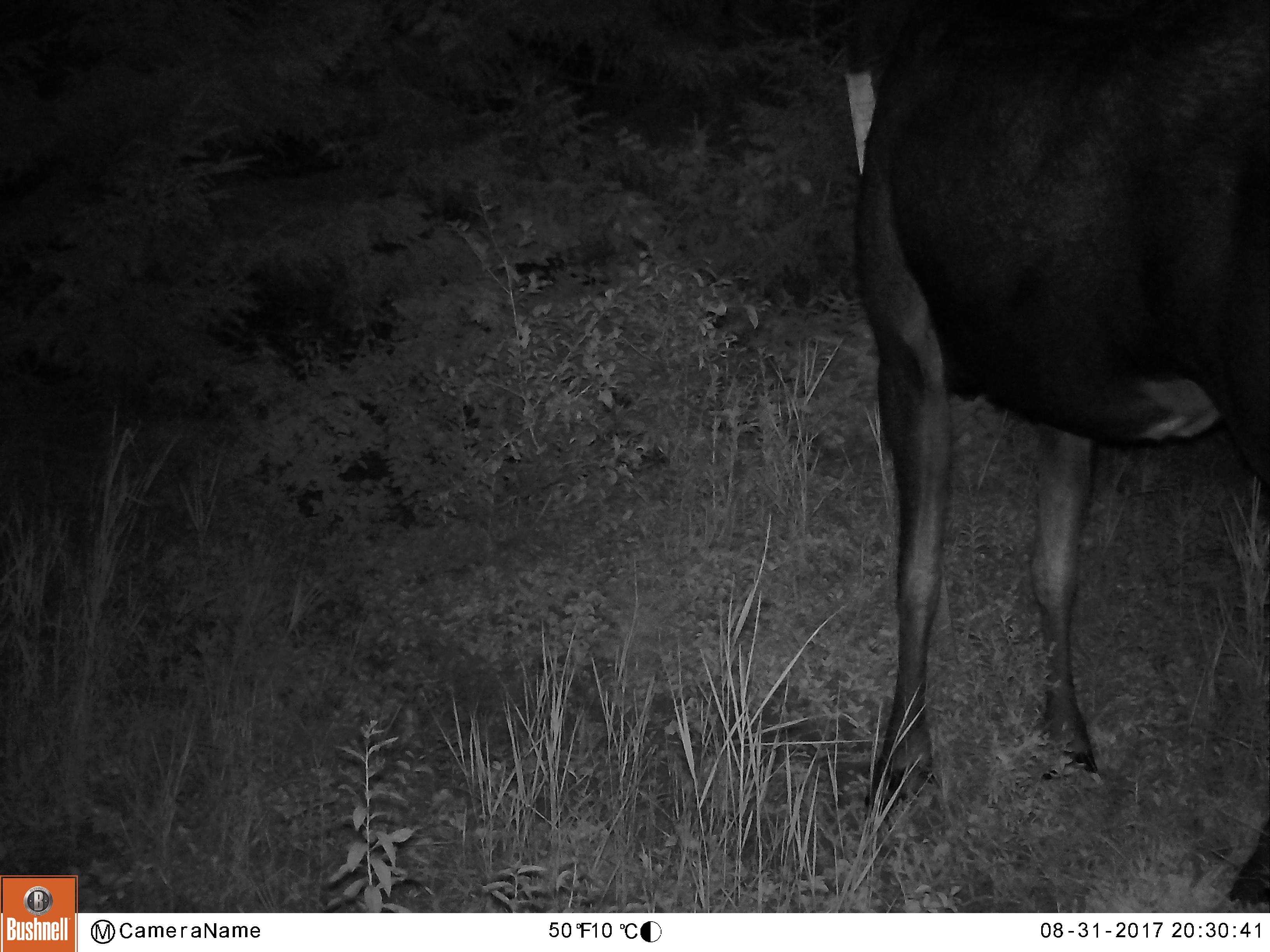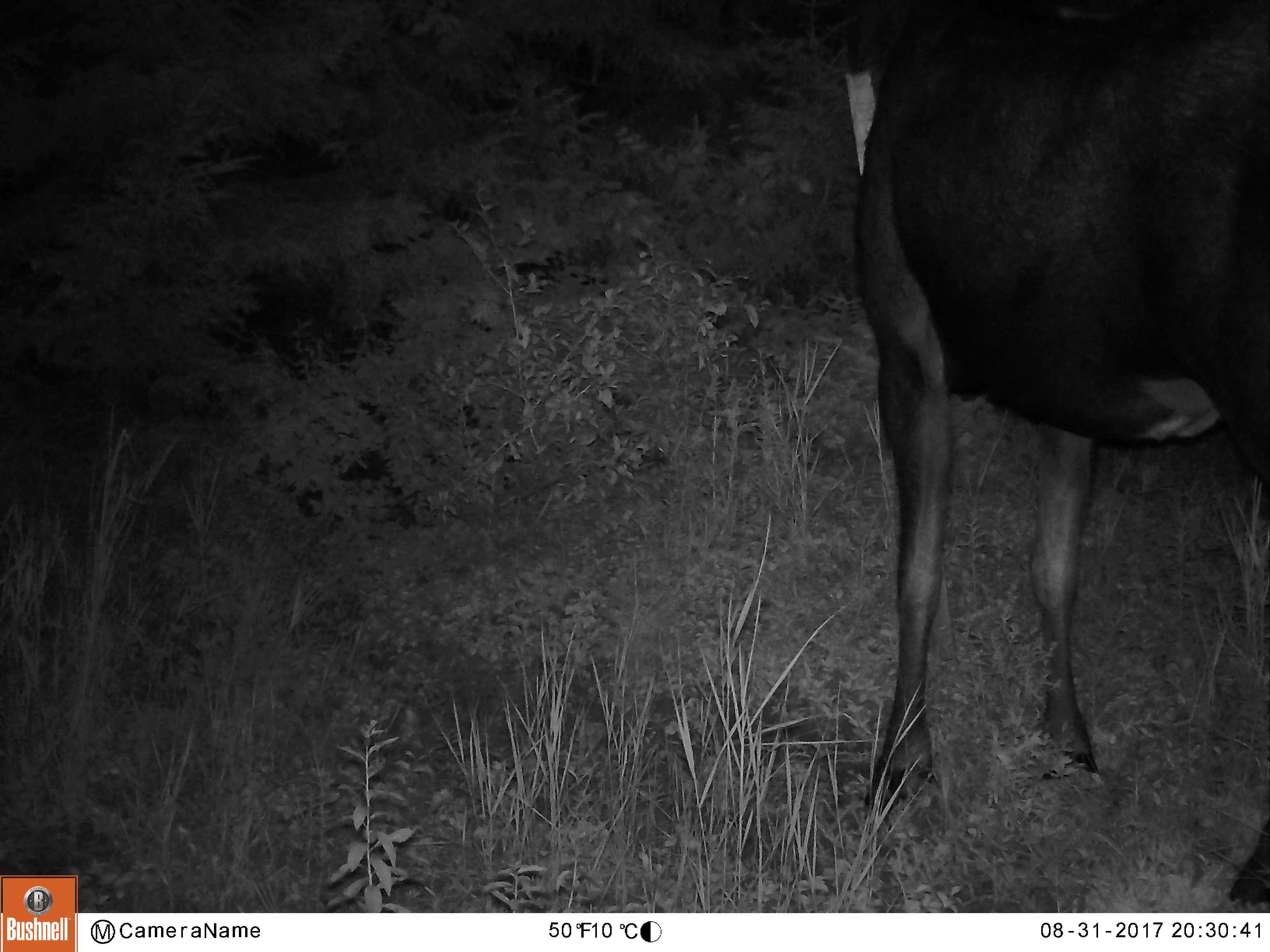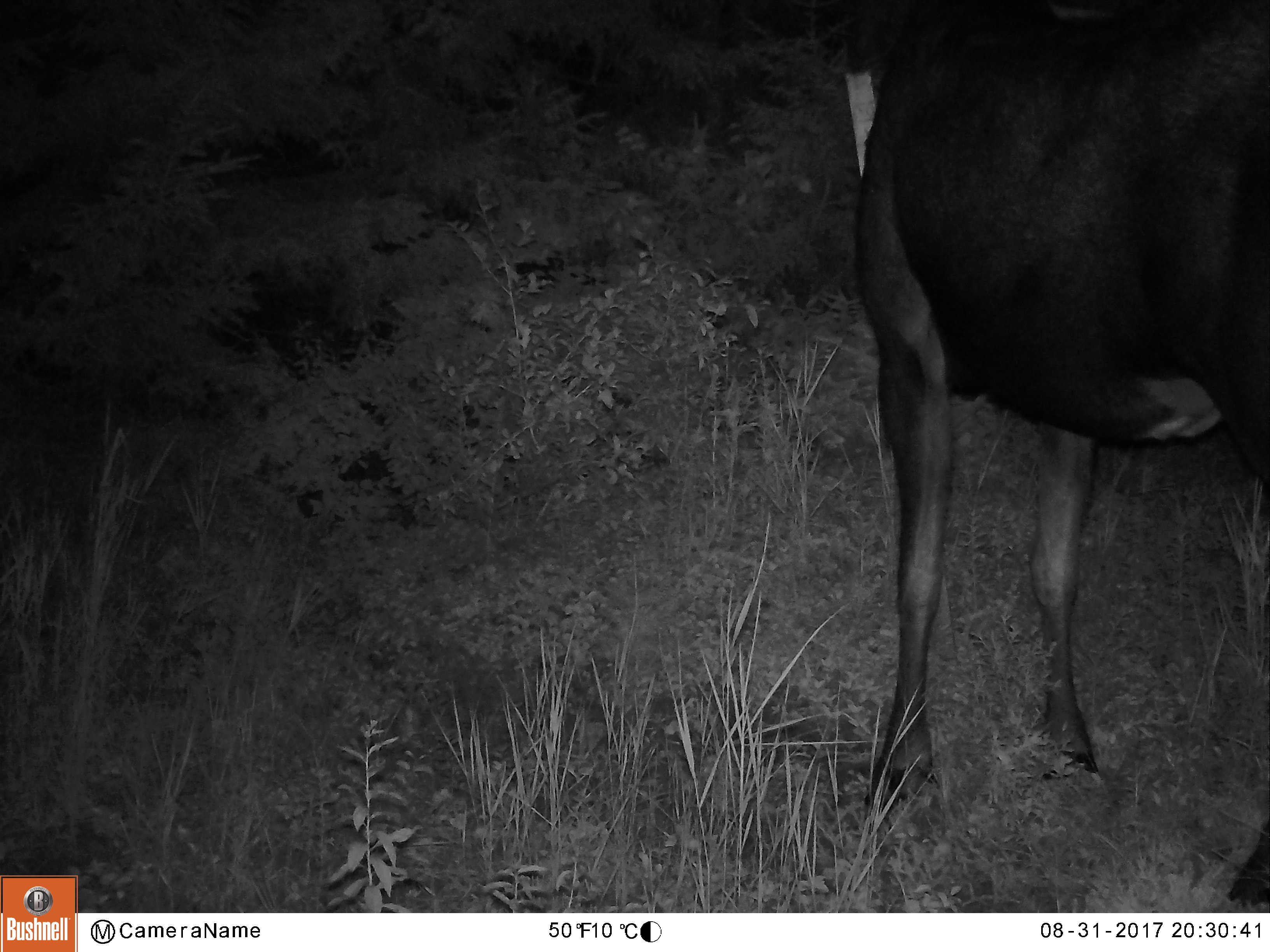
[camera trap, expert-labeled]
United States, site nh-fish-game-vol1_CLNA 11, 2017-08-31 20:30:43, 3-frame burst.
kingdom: Animalia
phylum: Chordata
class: Mammalia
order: Artiodactyla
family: Cervidae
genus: Alces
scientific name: Alces alces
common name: moose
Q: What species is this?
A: Moose (Alces alces).